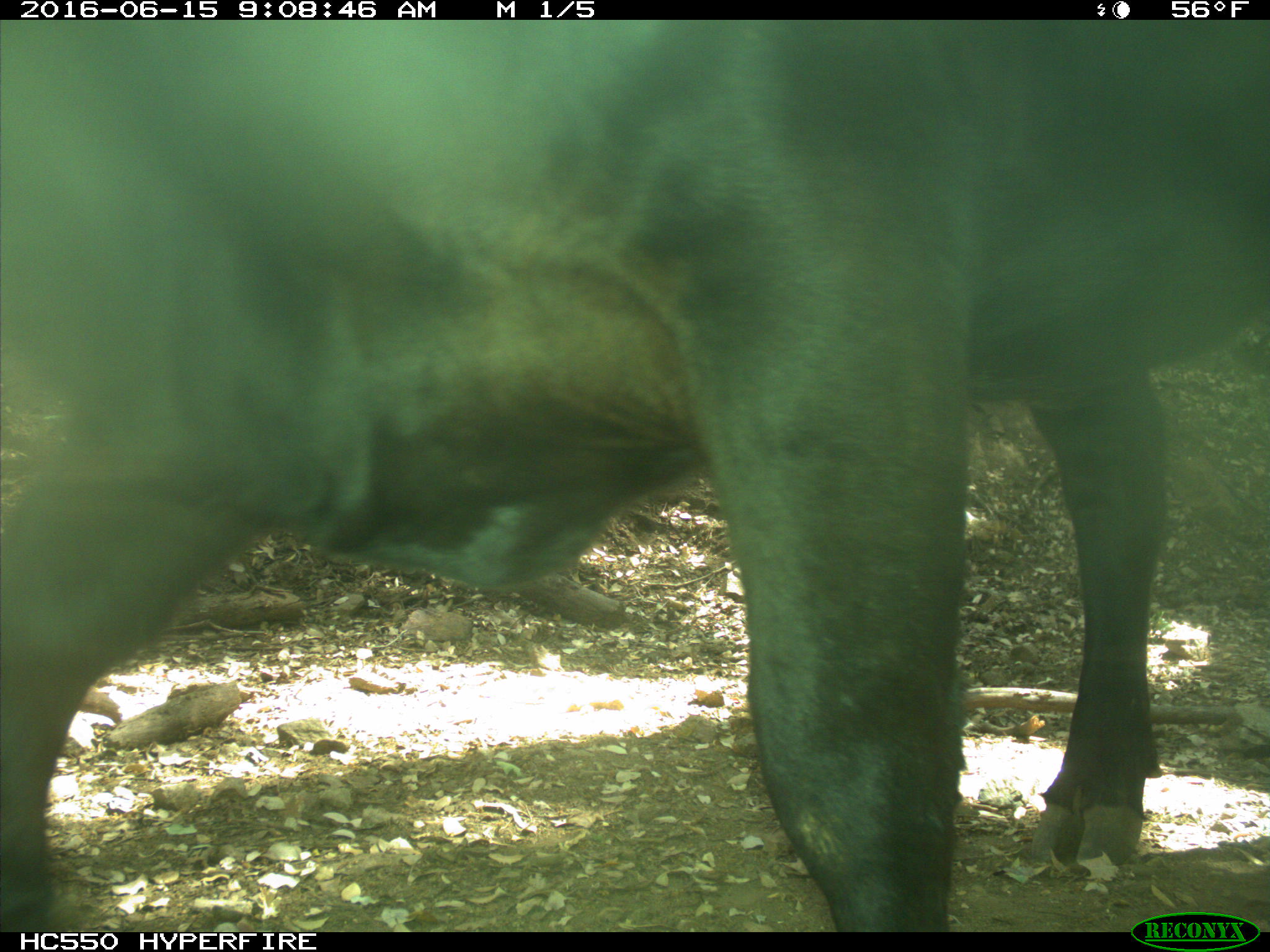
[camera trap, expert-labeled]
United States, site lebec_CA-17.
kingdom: Animalia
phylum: Chordata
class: Mammalia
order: Artiodactyla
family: Bovidae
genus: Bos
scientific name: Bos taurus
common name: domestic cow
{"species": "Bos taurus (domestic cow)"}